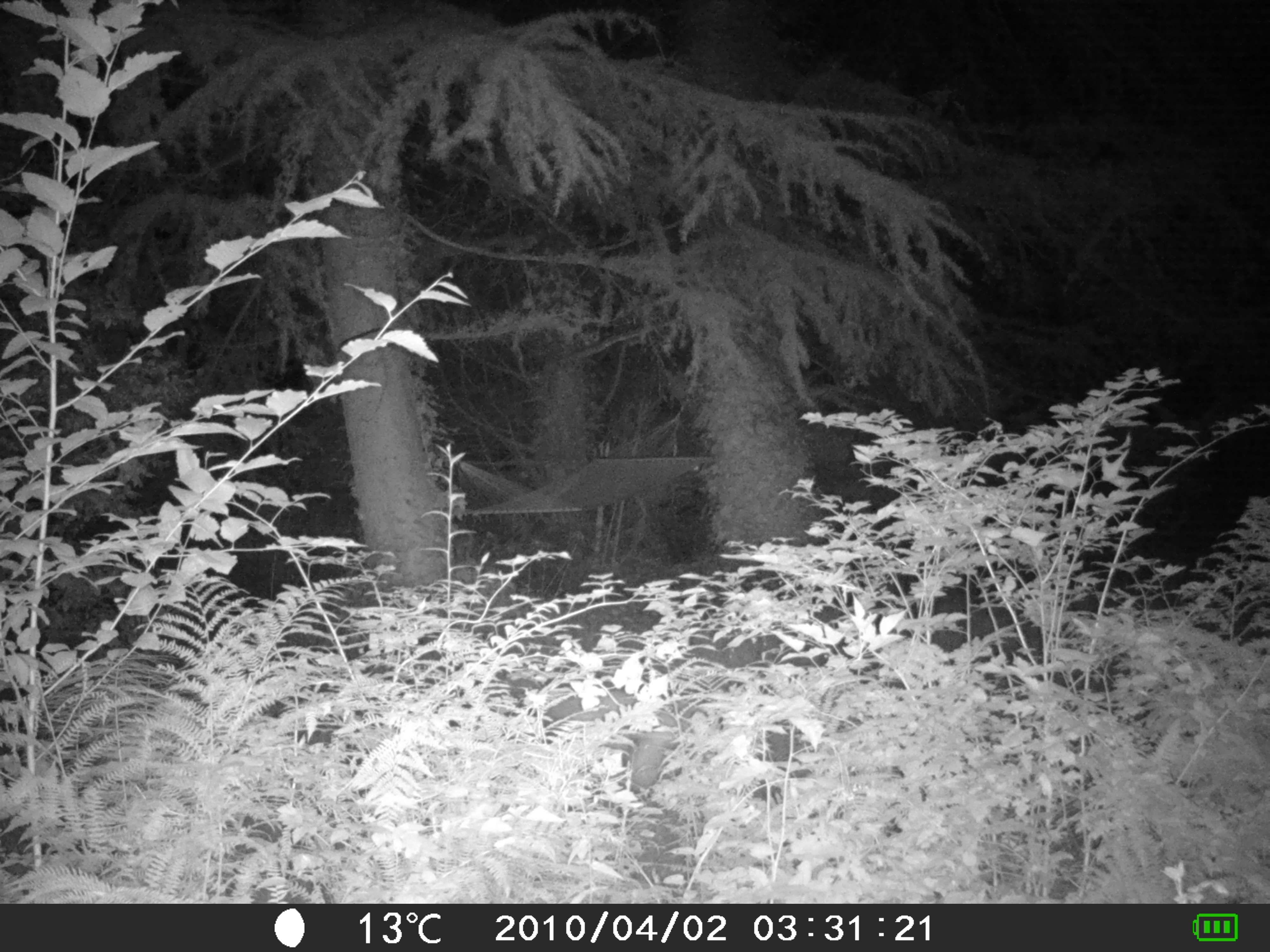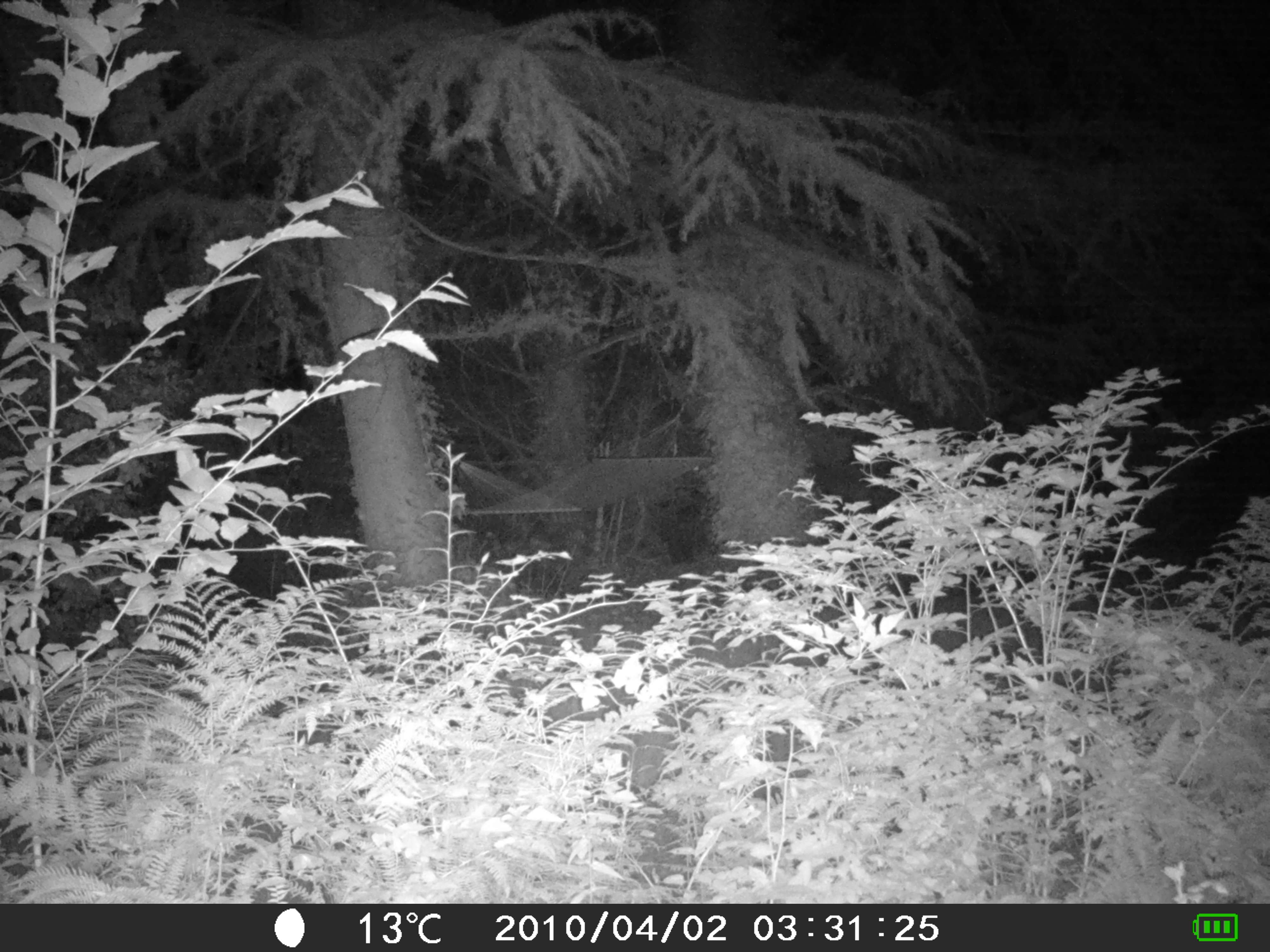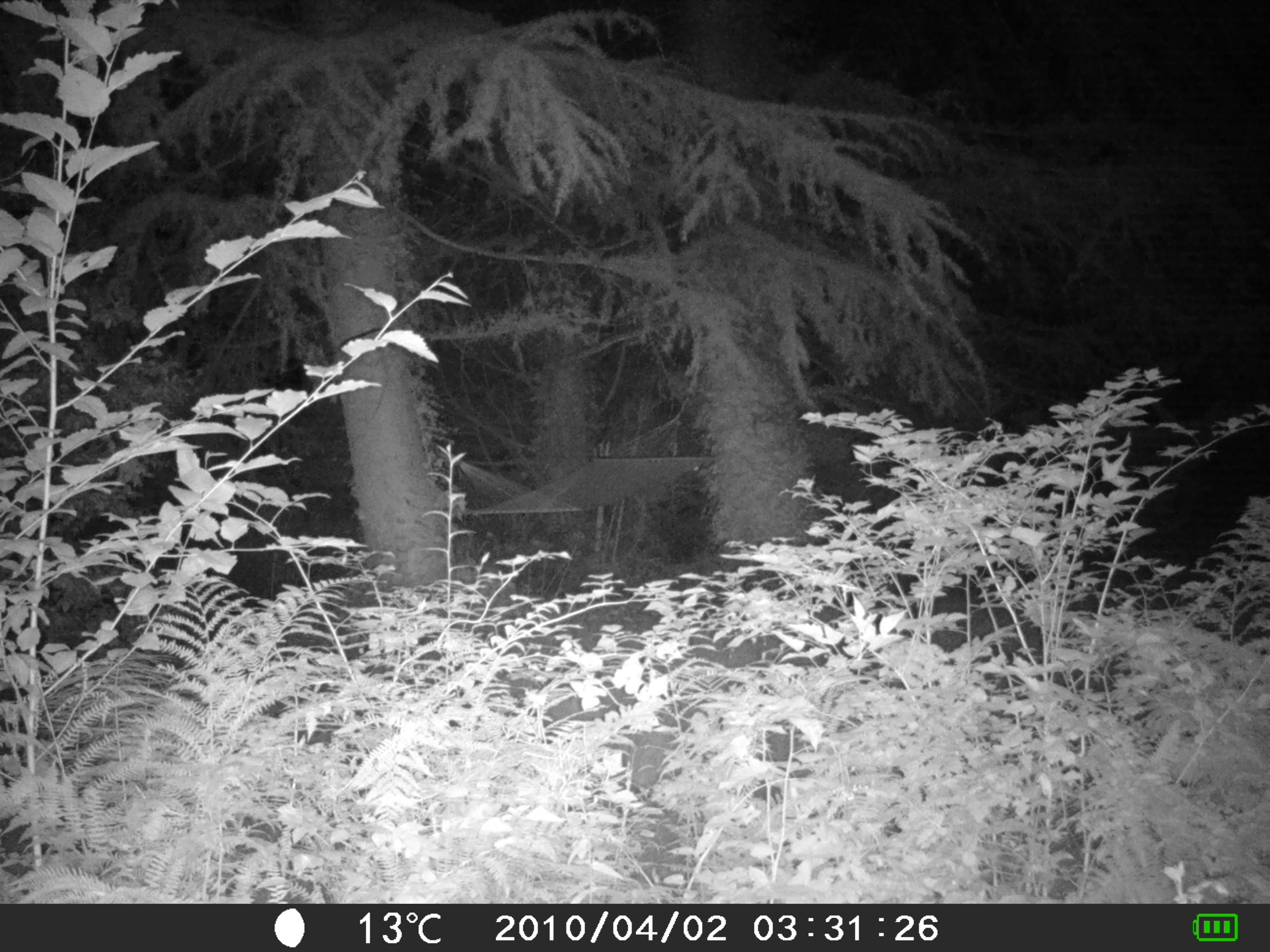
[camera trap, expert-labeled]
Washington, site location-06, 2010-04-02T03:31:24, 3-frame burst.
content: unidentified animal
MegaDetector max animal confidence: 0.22